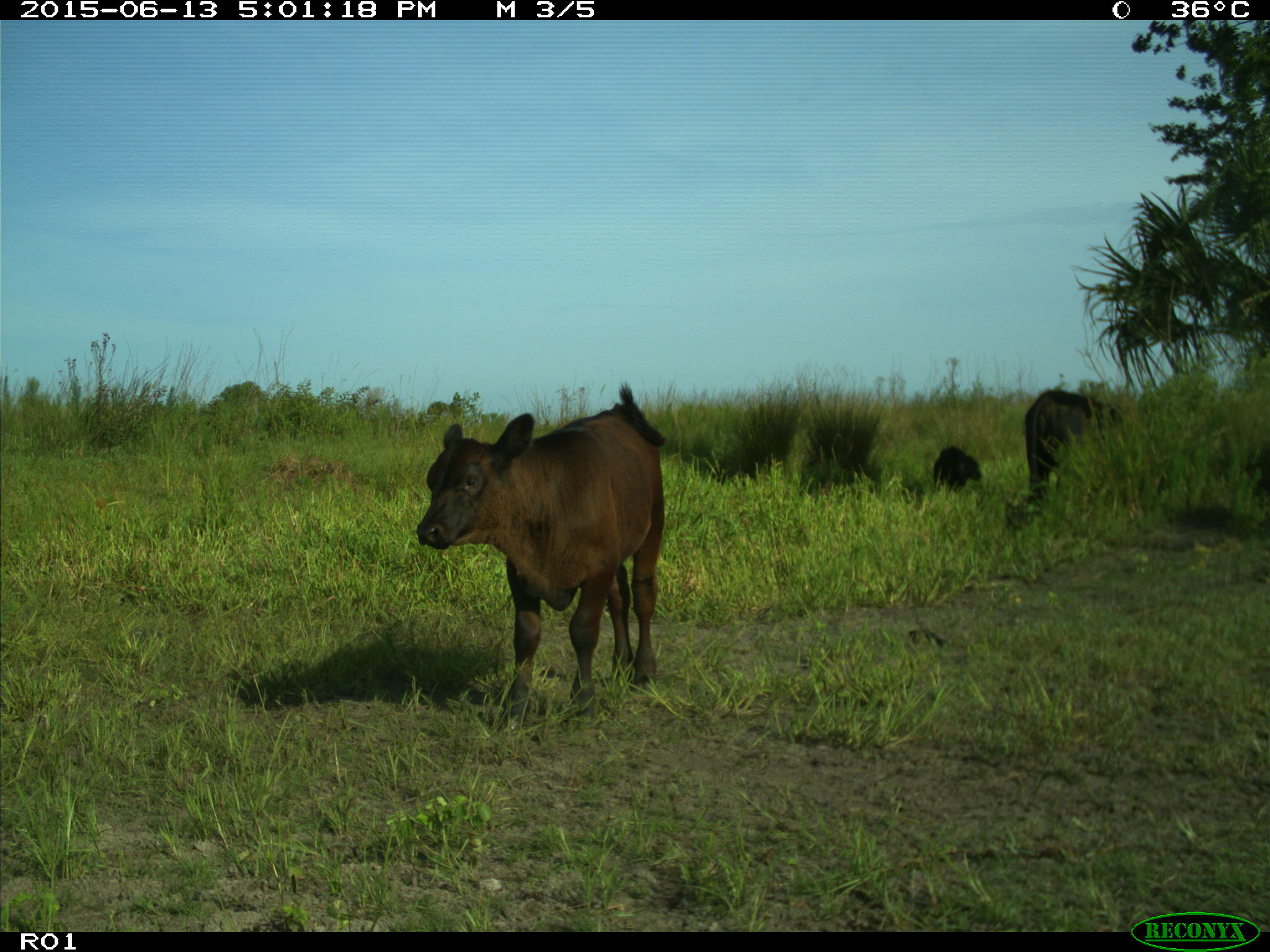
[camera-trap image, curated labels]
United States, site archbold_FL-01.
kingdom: Animalia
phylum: Chordata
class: Mammalia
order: Artiodactyla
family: Bovidae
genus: Bos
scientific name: Bos taurus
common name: domestic cow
Bos taurus (domestic cow).